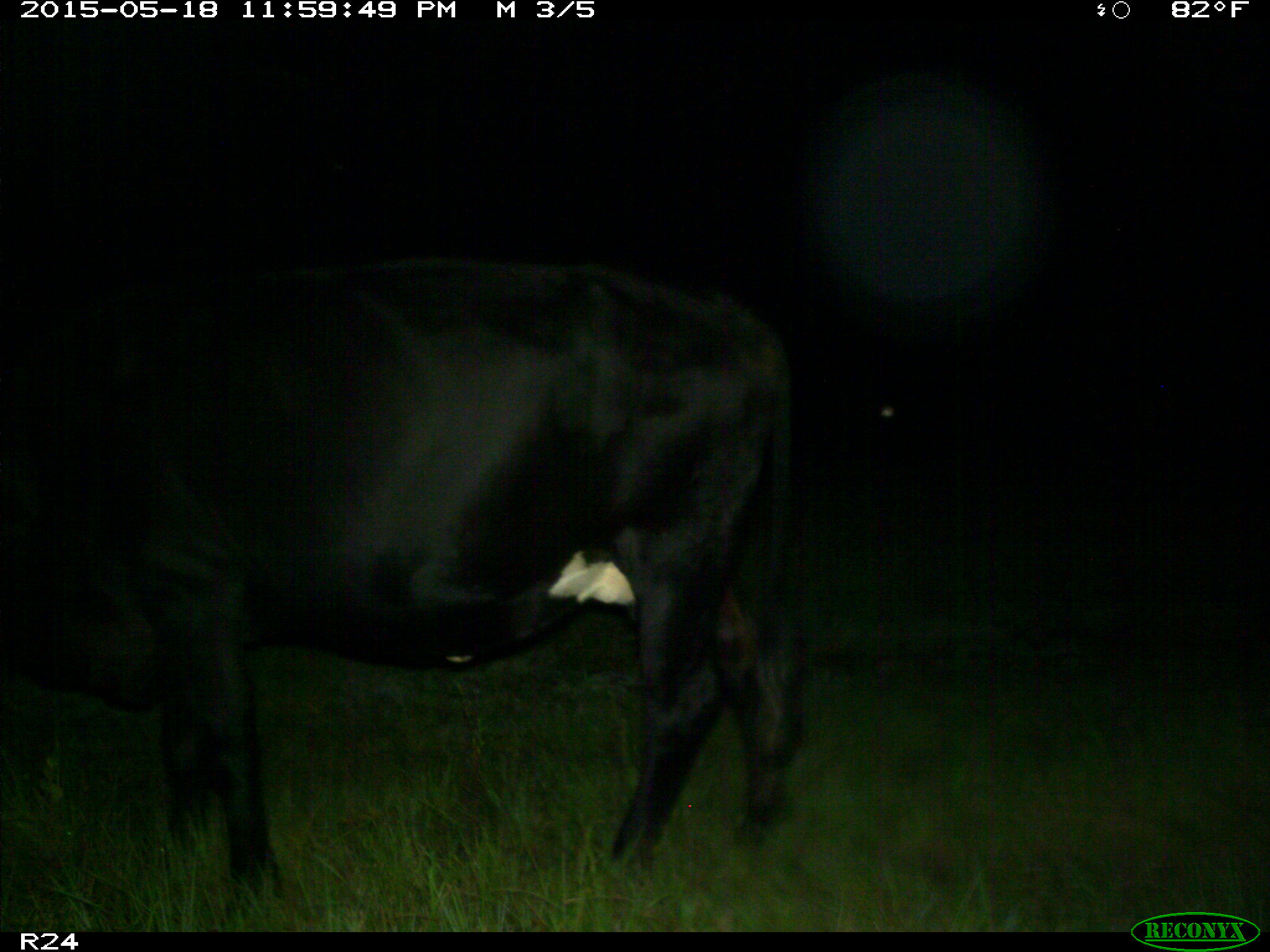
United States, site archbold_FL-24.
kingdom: Animalia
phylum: Chordata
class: Mammalia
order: Artiodactyla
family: Bovidae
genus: Bos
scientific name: Bos taurus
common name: domestic cow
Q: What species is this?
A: Bos taurus (domestic cow).